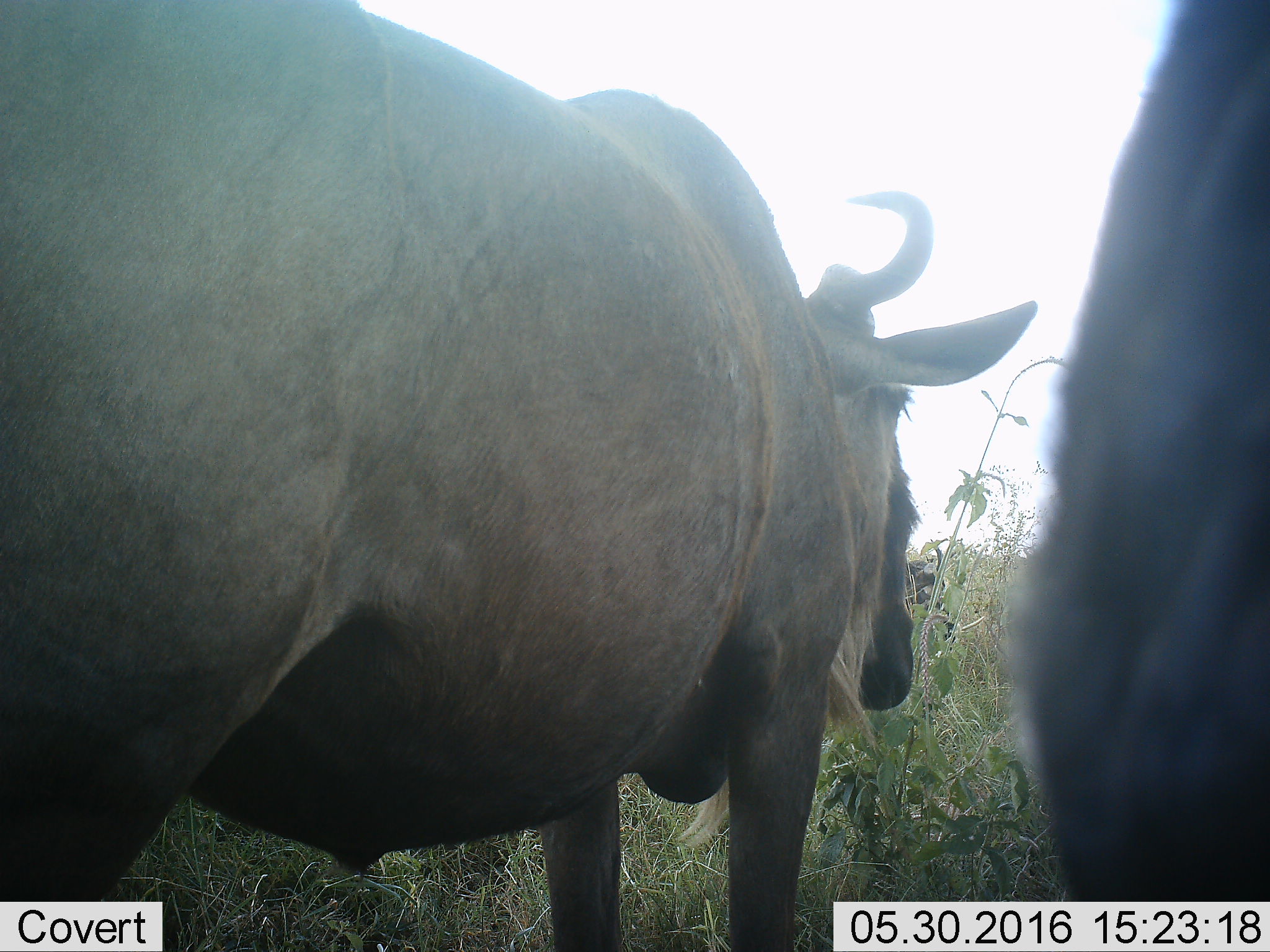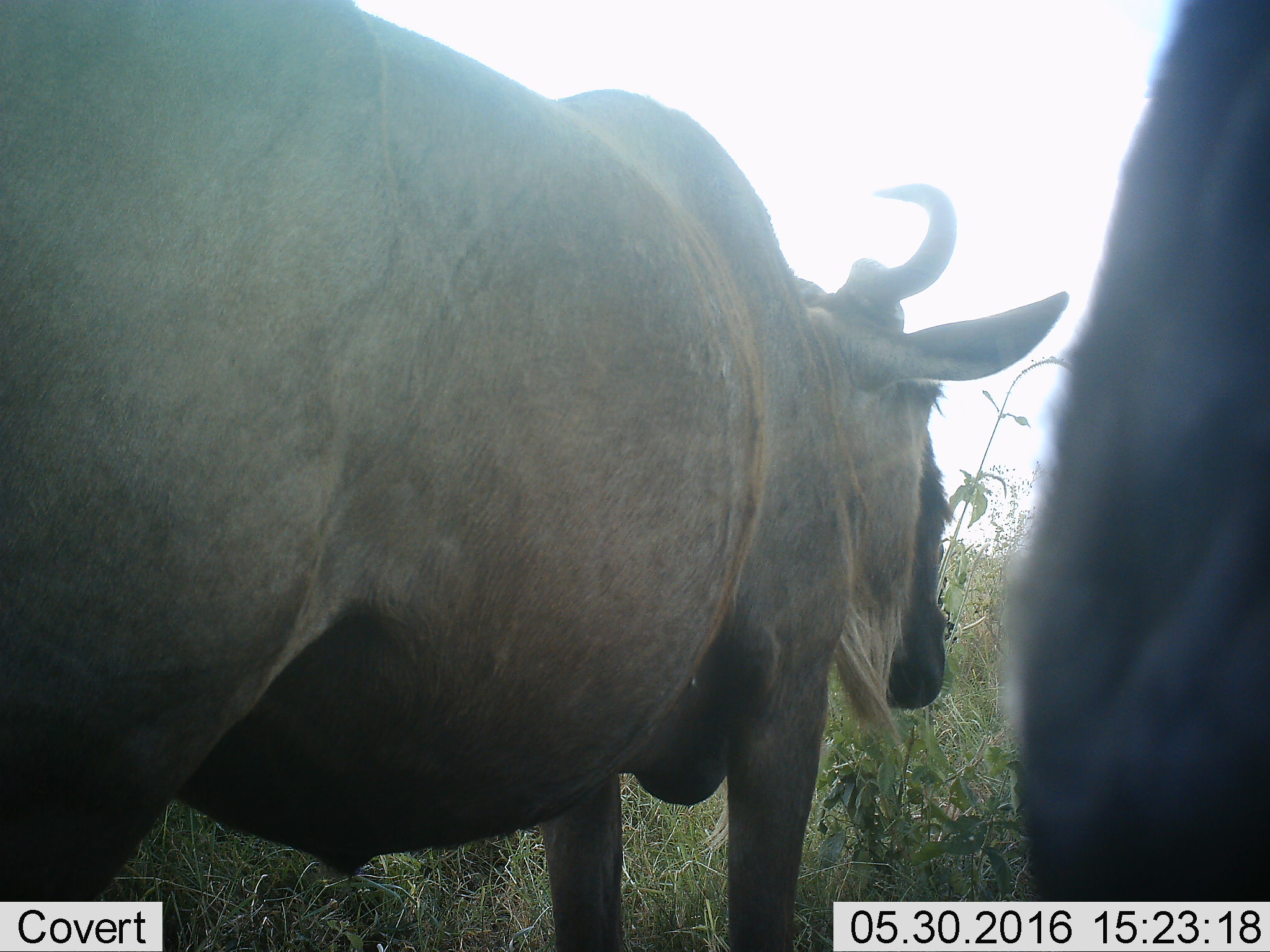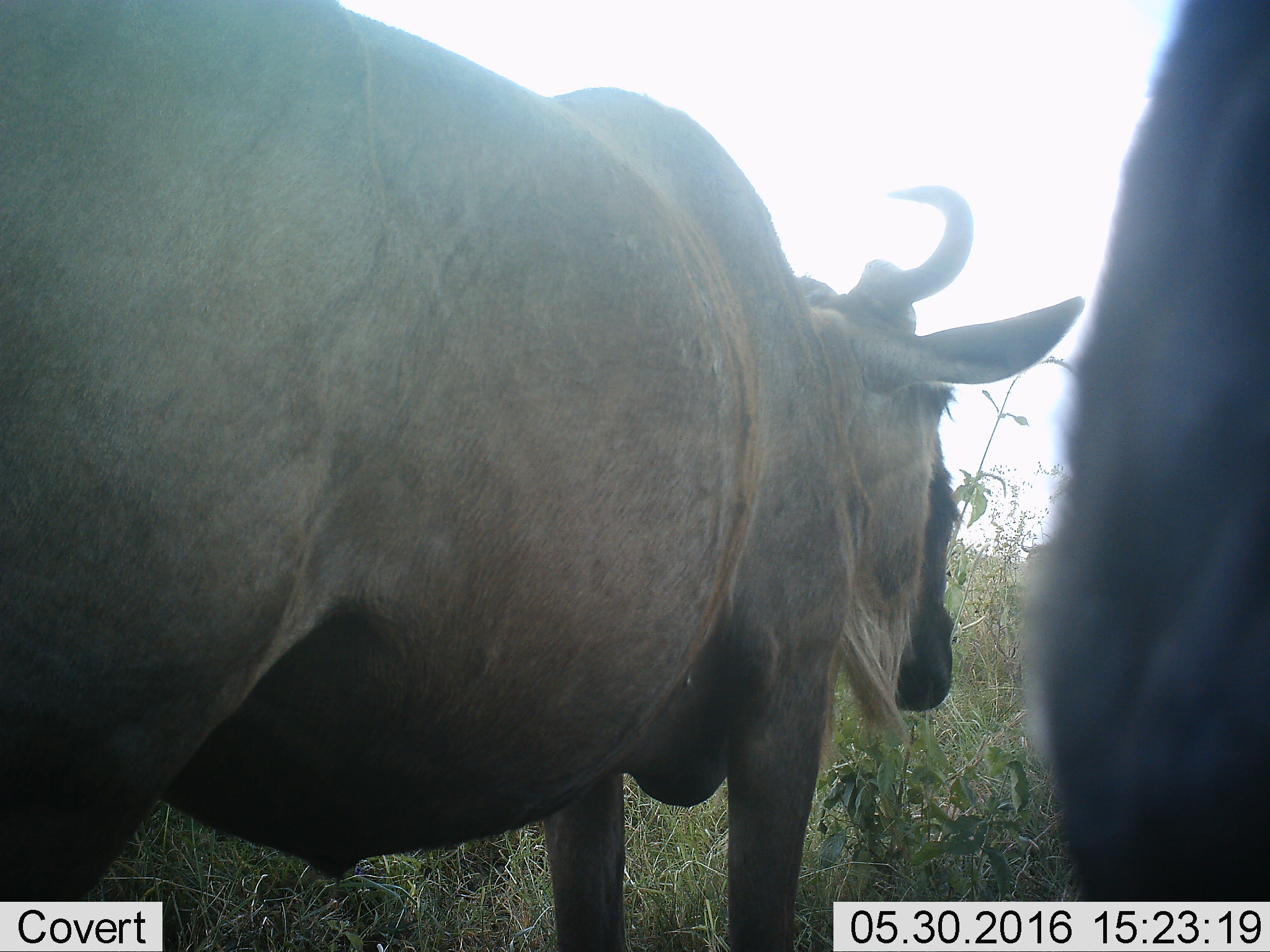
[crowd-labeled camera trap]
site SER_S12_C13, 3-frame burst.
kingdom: Animalia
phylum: Chordata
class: Mammalia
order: Artiodactyla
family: Bovidae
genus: Connochaetes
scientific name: Connochaetes taurinus taurinus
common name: blue wildebeest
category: wildebeestblue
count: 2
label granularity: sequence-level